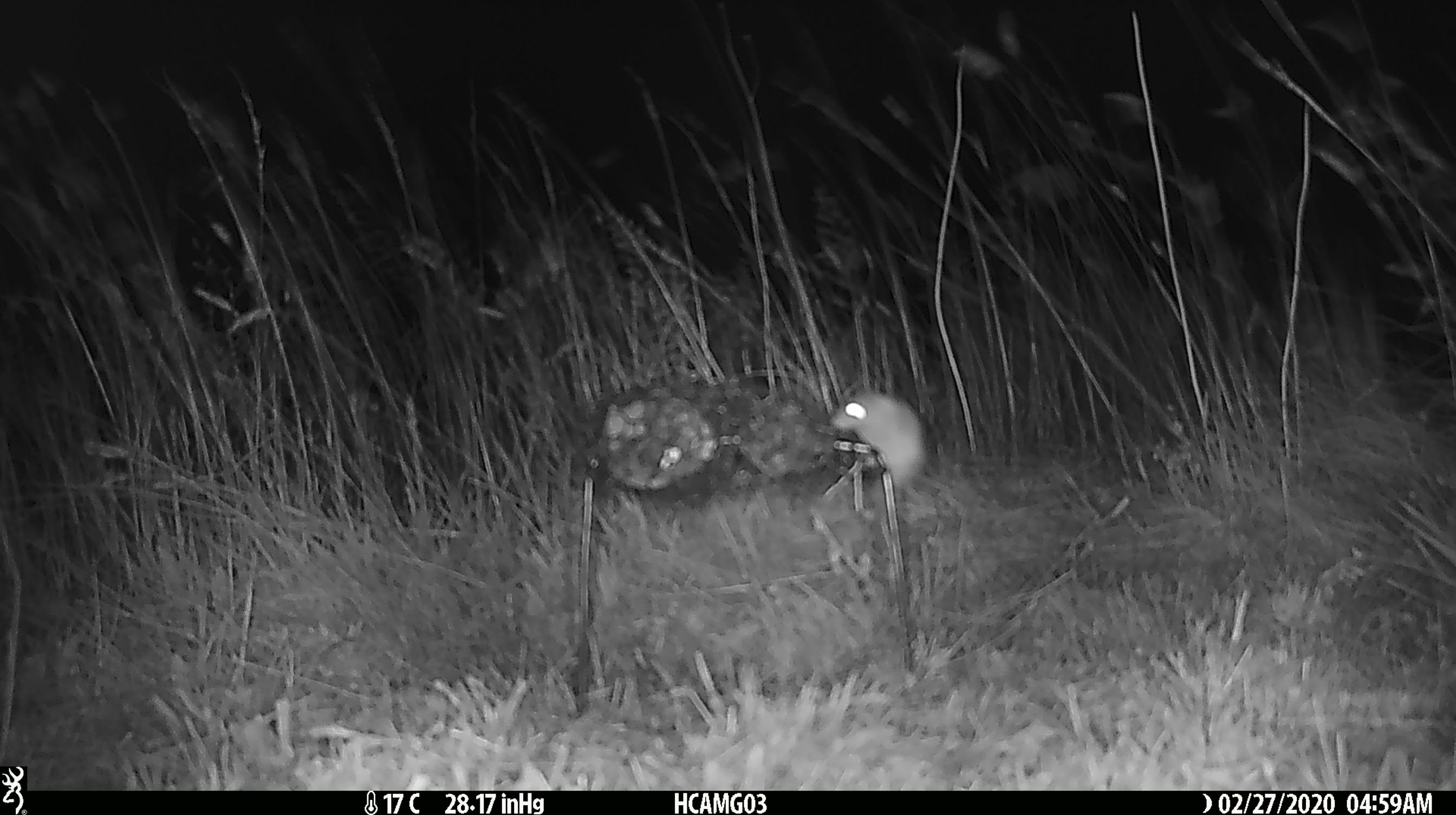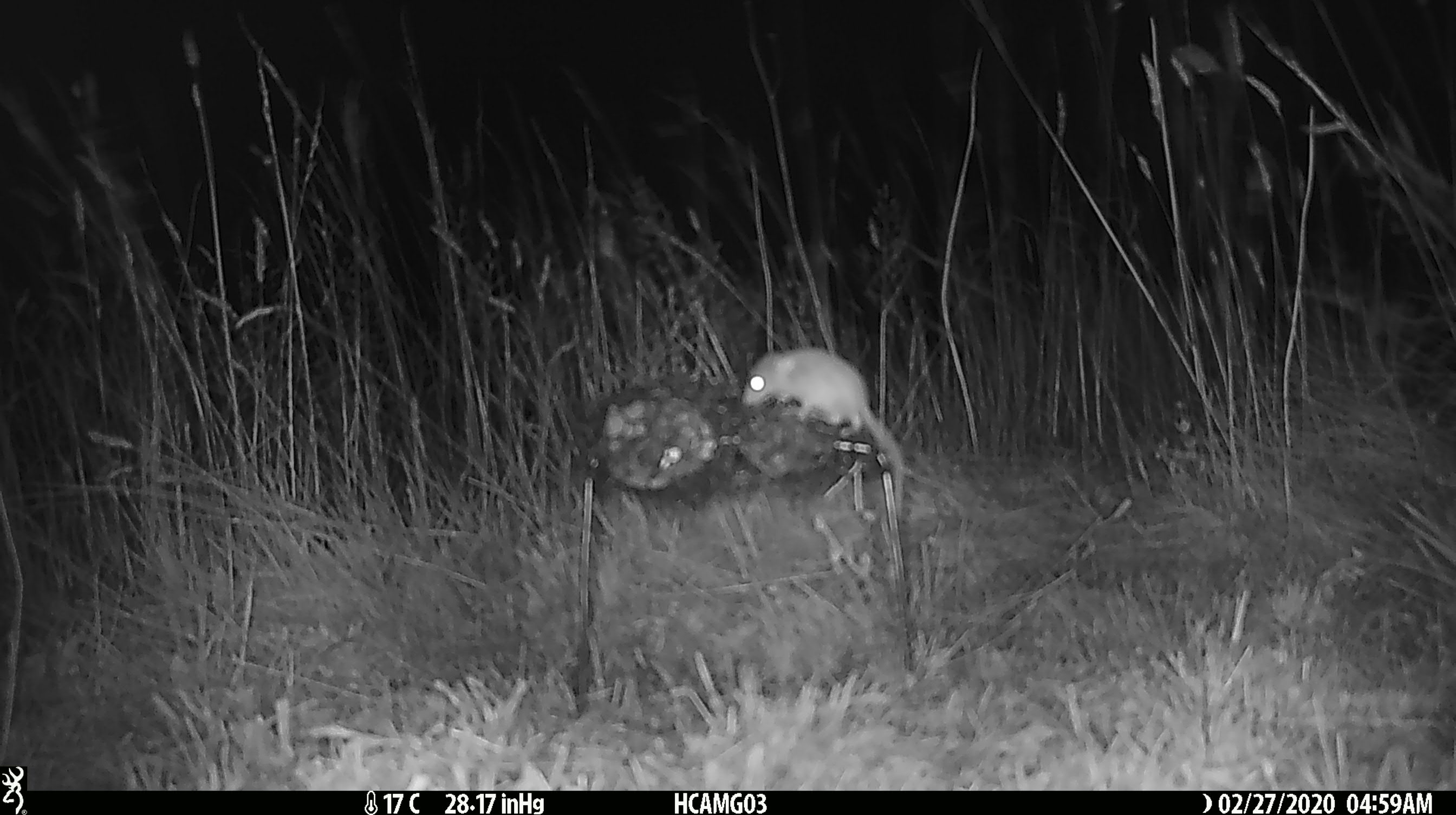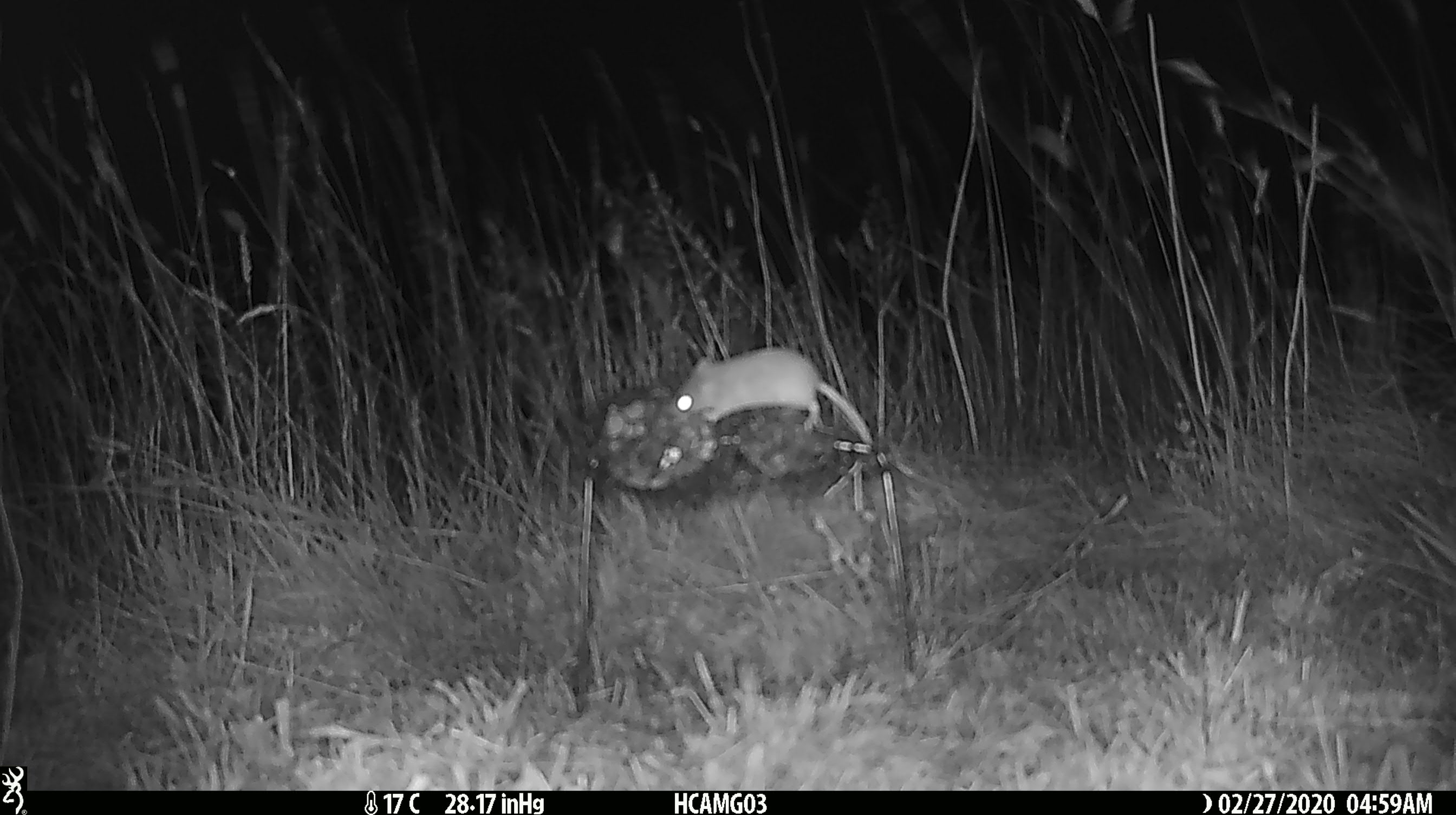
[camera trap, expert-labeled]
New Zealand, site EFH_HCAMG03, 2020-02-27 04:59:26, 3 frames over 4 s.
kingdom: Animalia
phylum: Chordata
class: Mammalia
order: Rodentia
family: Muridae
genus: Mus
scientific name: Mus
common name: mouse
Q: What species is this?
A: Mouse (Mus).